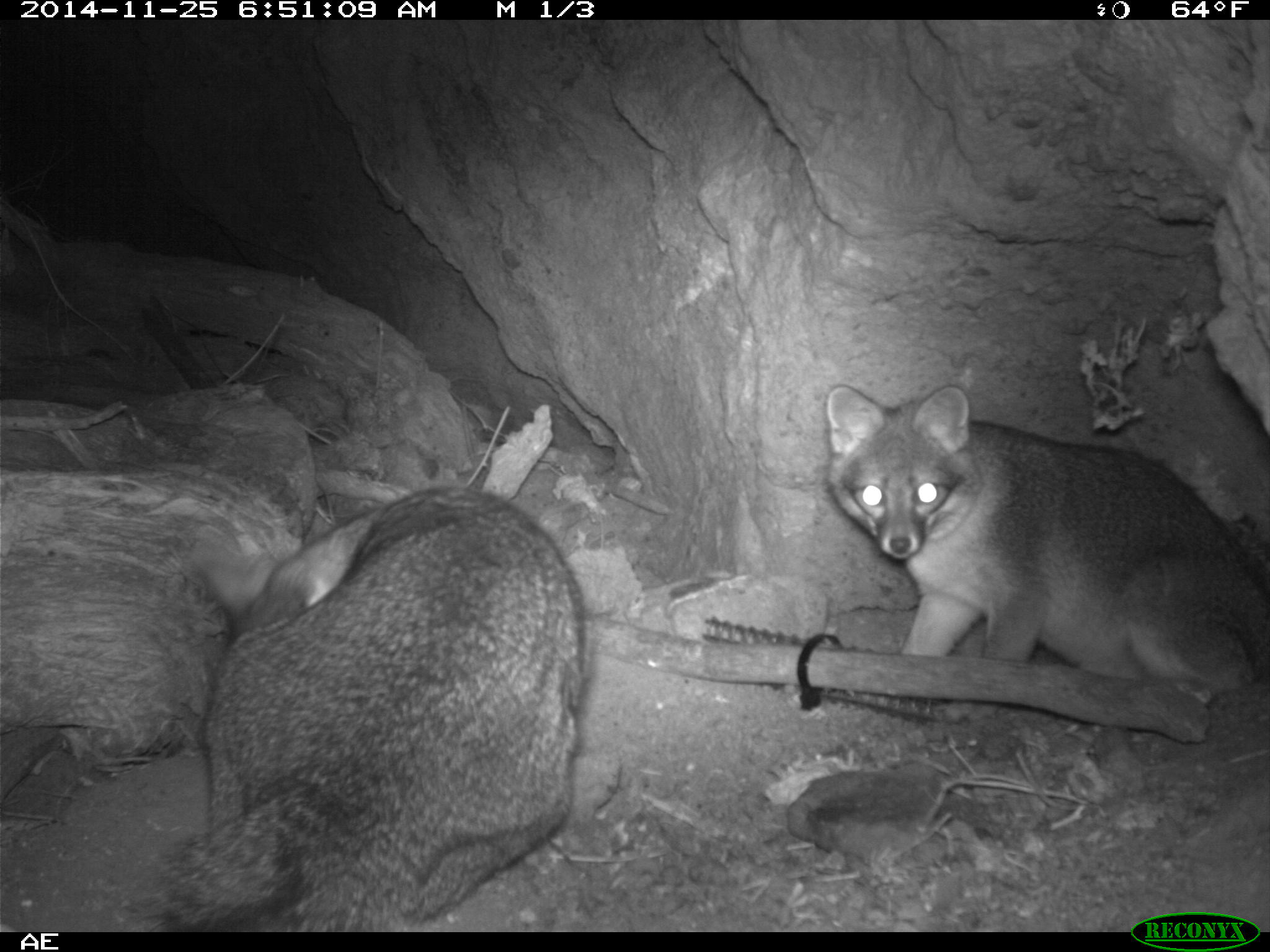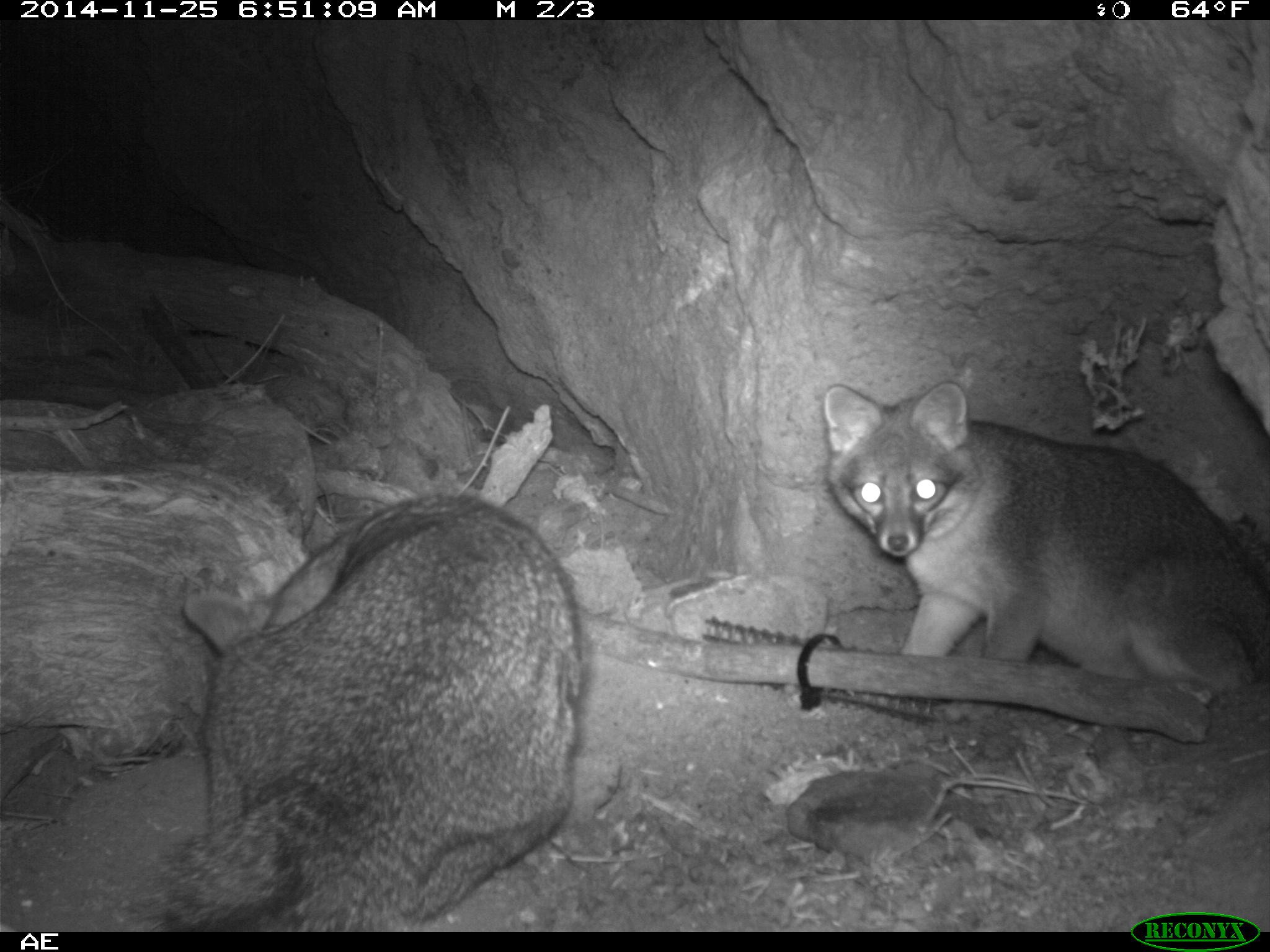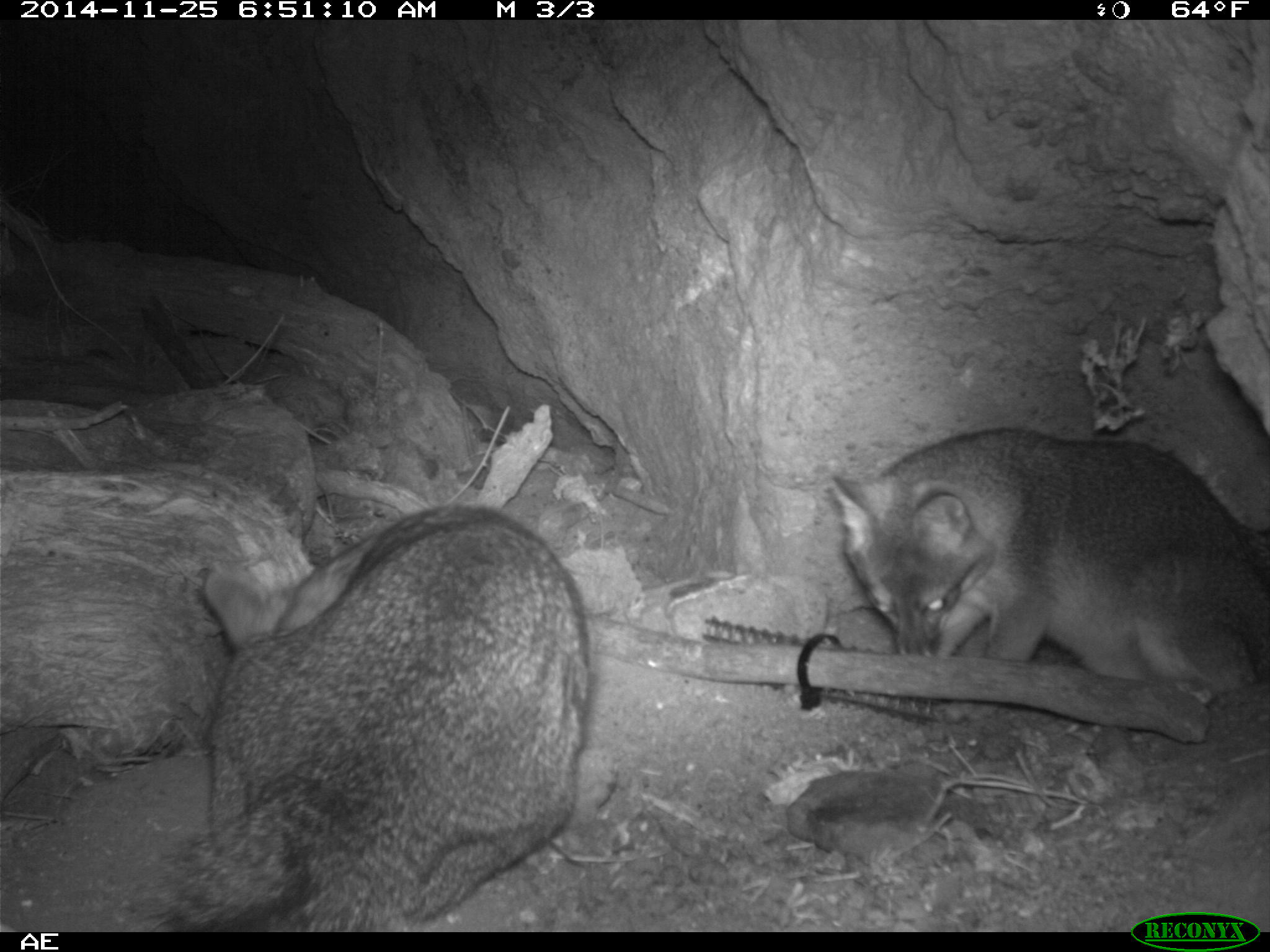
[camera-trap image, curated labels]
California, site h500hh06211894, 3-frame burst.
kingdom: Animalia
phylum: Chordata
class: Mammalia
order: Carnivora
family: Canidae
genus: Urocyon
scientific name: Urocyon littoralis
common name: island fox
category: fox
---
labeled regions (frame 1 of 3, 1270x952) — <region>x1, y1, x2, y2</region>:
fox: <region>130, 485, 591, 930</region>; <region>823, 381, 1269, 702</region>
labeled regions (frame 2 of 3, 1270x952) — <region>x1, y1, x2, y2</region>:
fox: <region>152, 493, 594, 932</region>; <region>817, 380, 1269, 700</region>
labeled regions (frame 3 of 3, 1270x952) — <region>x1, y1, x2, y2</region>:
fox: <region>128, 497, 598, 930</region>; <region>830, 428, 1269, 705</region>